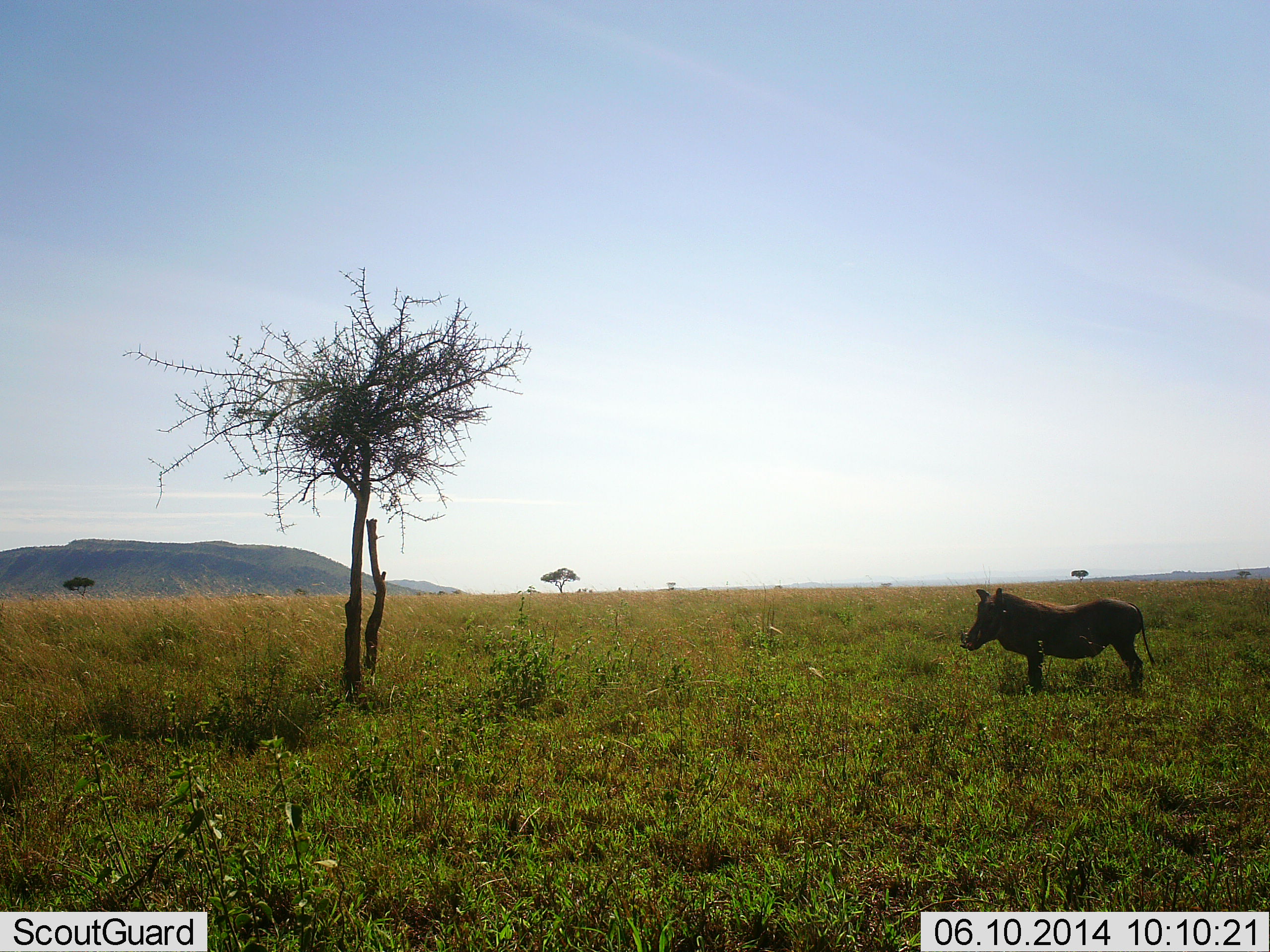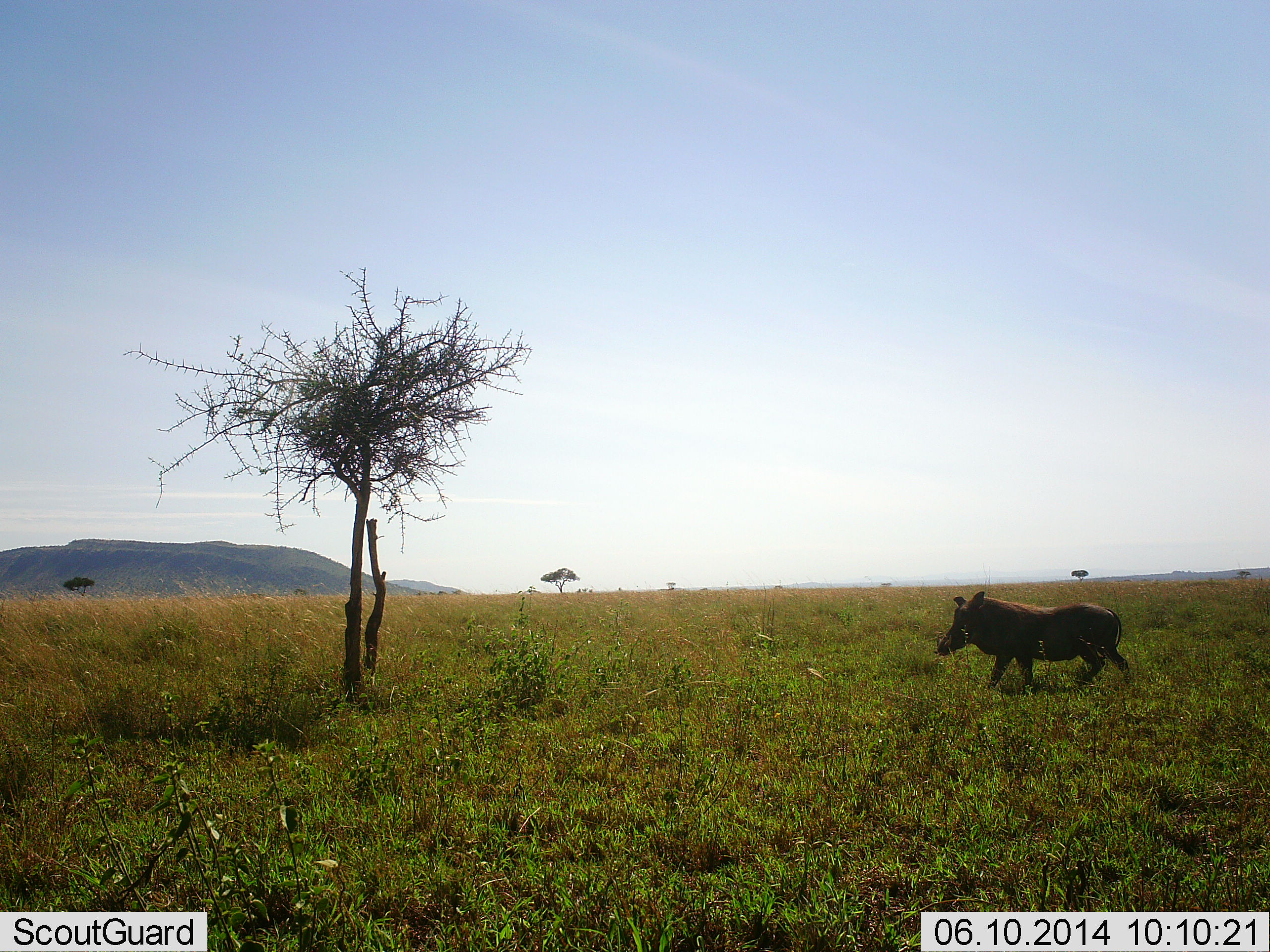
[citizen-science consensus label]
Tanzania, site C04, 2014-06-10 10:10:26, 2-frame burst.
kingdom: Animalia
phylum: Chordata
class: Mammalia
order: Artiodactyla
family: Suidae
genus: Phacochoerus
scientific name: Phacochoerus africanus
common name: warthog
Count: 1.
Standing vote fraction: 20%.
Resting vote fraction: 0%.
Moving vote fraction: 80%.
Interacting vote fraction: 0%.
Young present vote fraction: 0%.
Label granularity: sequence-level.